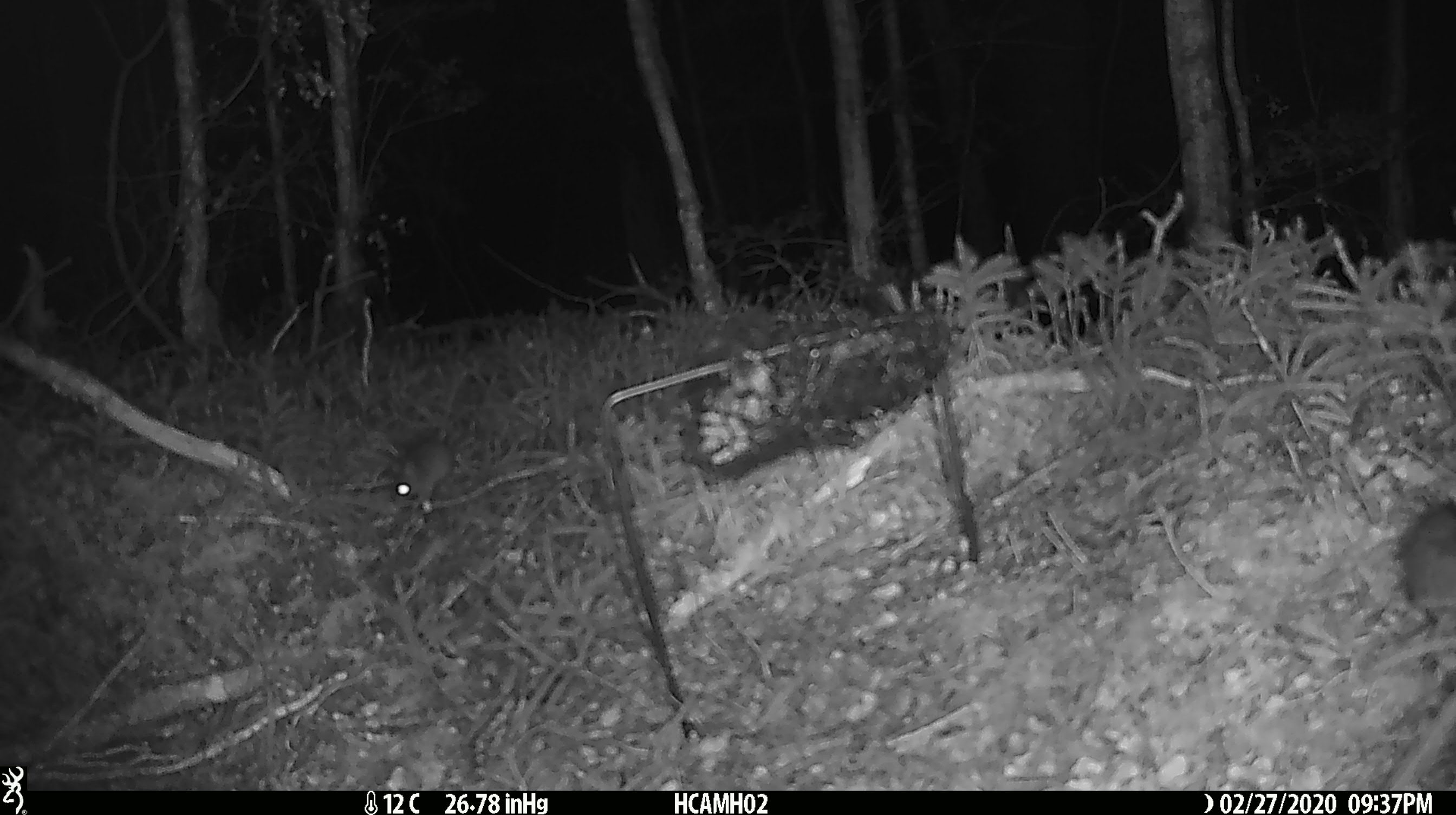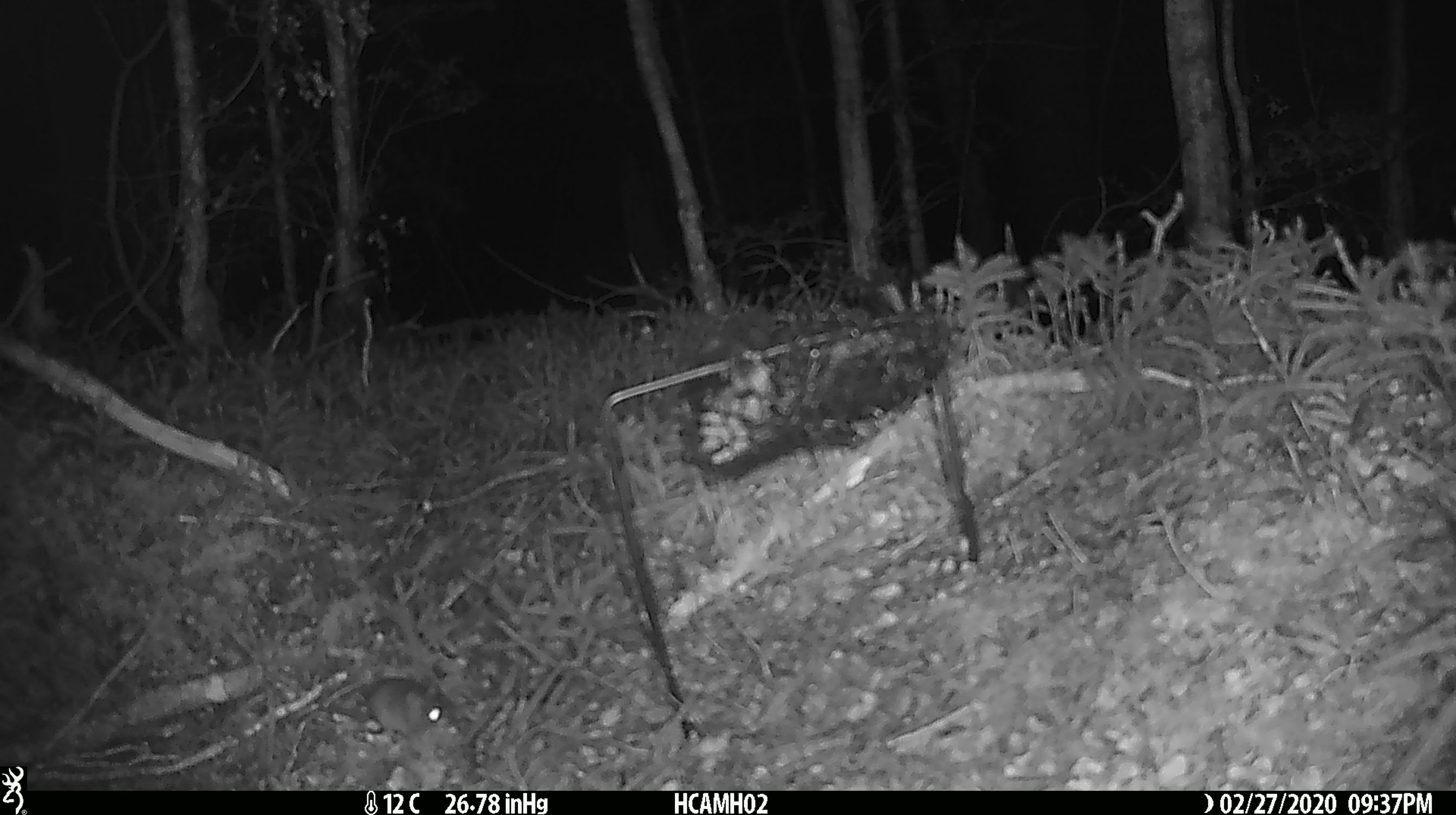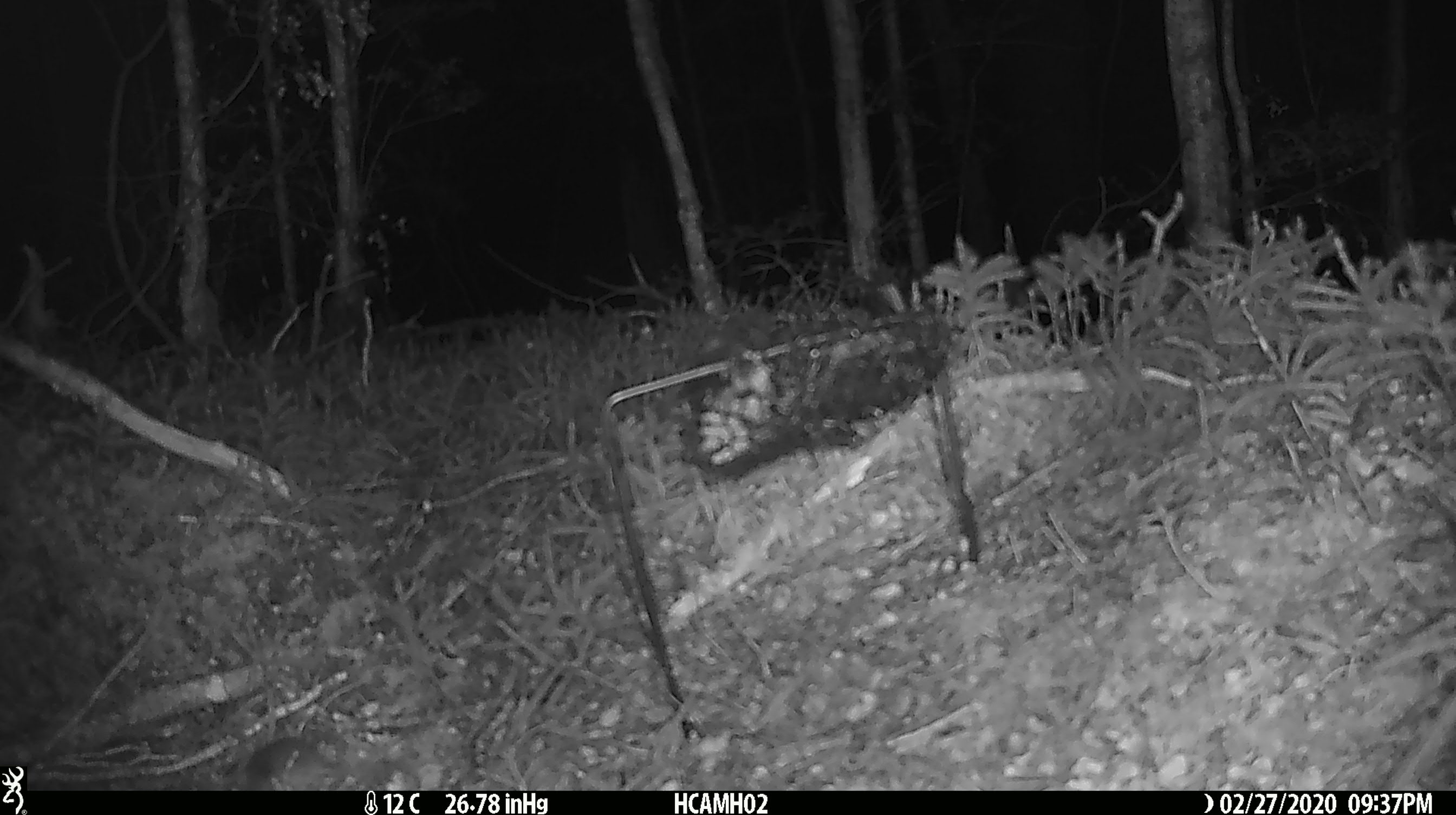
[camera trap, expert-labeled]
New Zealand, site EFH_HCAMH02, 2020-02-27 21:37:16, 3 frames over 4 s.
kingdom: Animalia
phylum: Chordata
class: Mammalia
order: Rodentia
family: Muridae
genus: Mus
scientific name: Mus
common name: mouse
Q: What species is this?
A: Mouse (Mus).